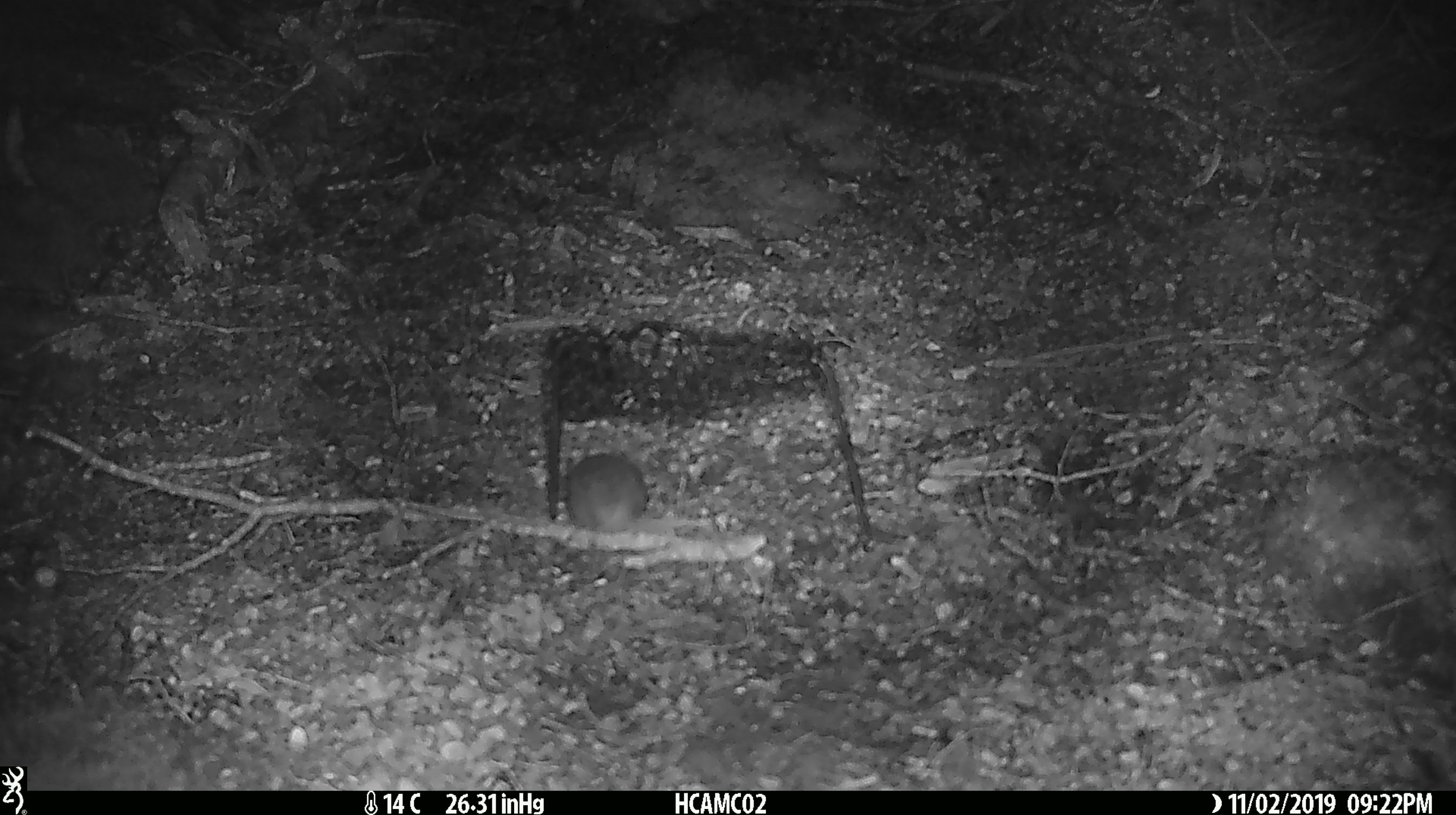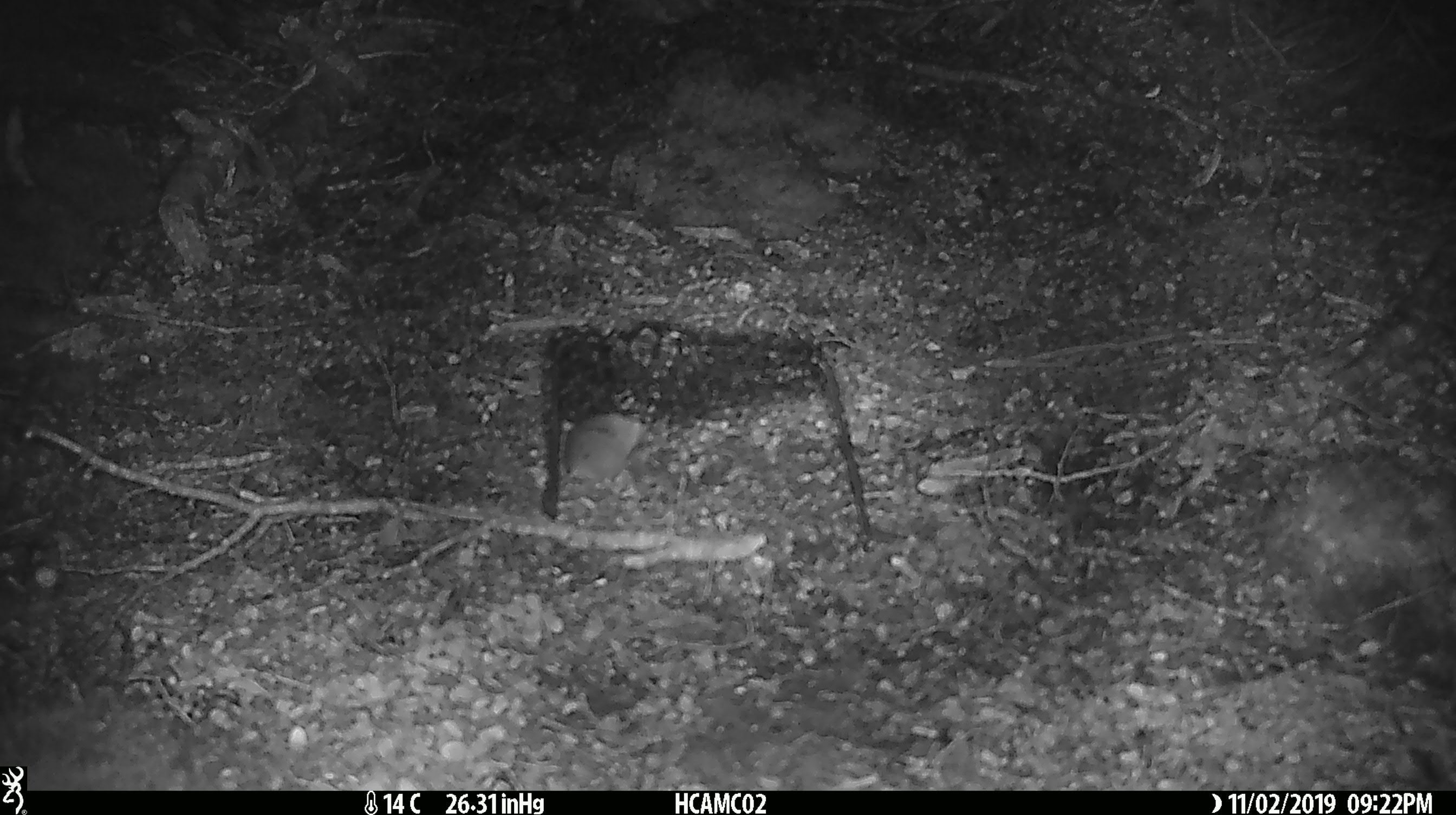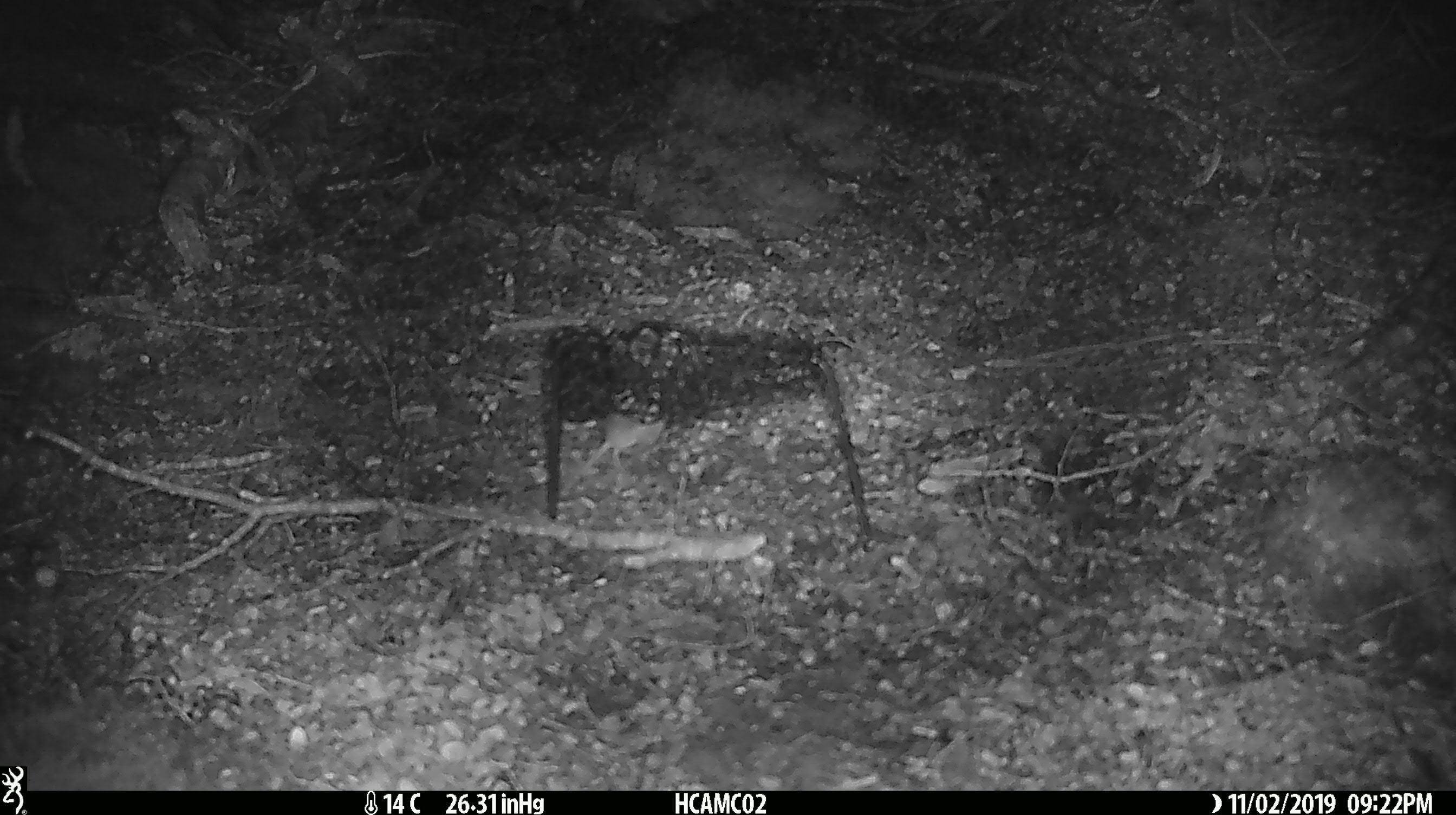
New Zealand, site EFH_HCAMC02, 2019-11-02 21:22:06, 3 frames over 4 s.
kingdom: Animalia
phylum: Chordata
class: Mammalia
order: Rodentia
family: Muridae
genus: Mus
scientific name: Mus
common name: mouse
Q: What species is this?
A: Mouse (Mus).